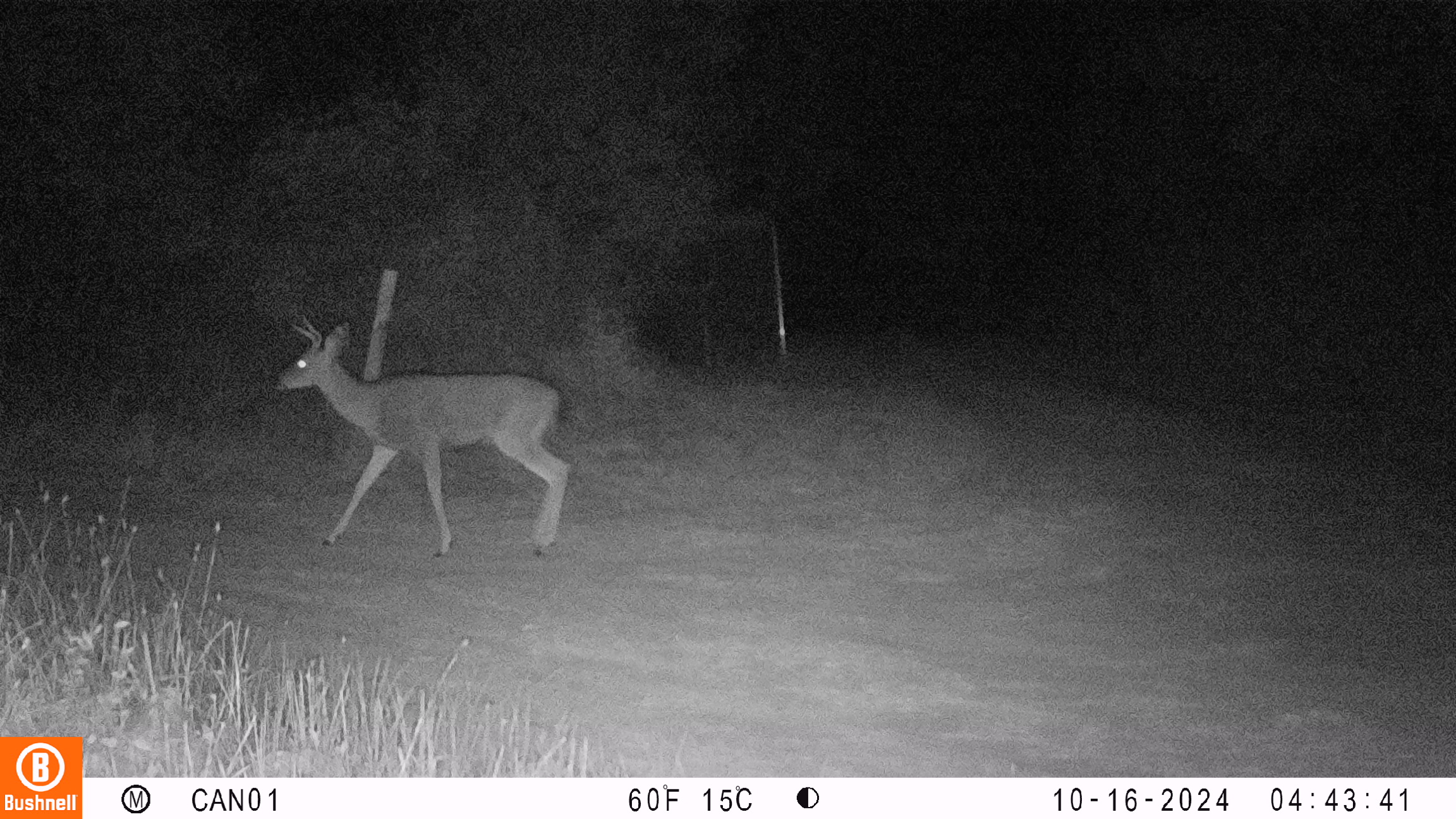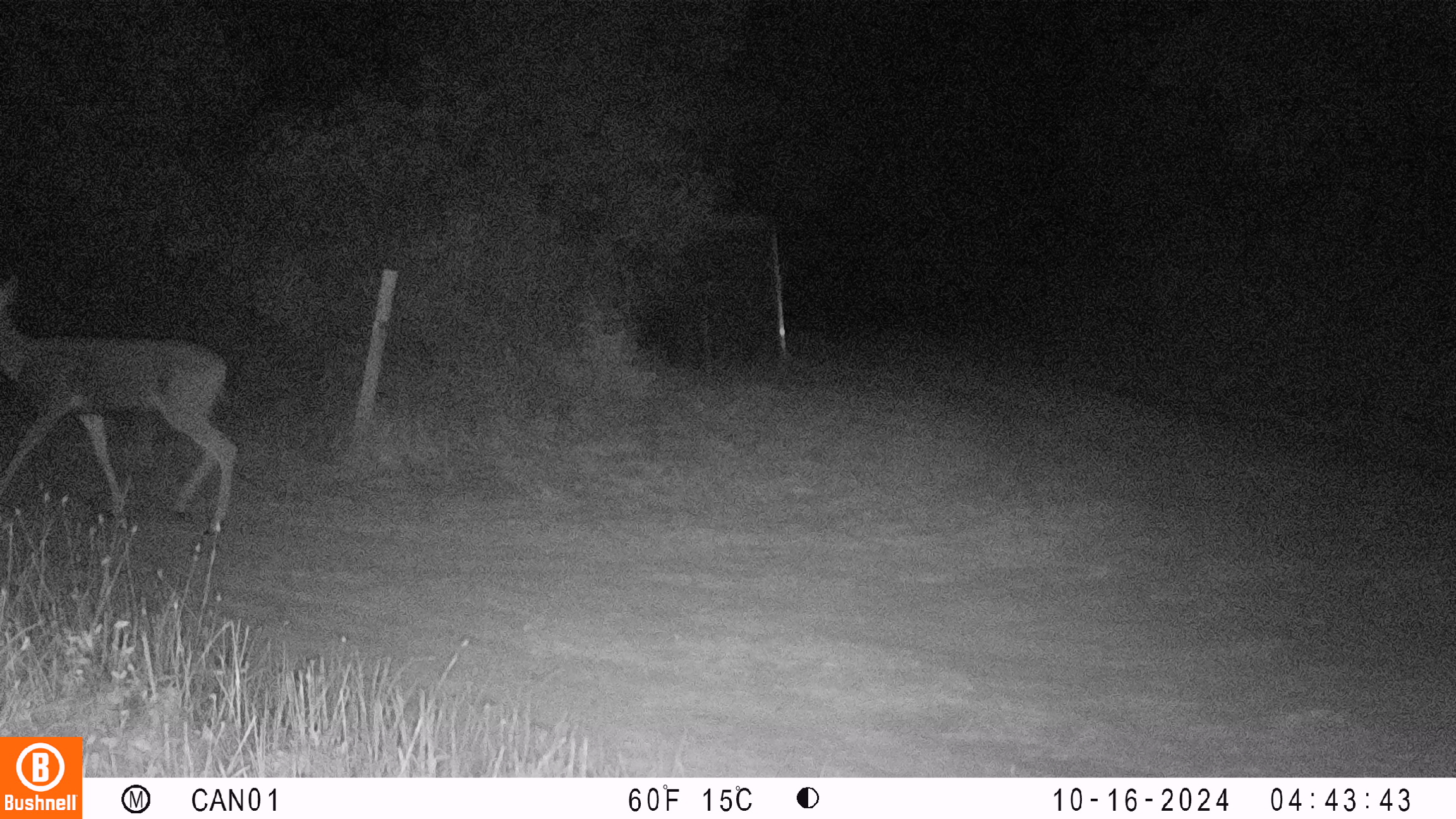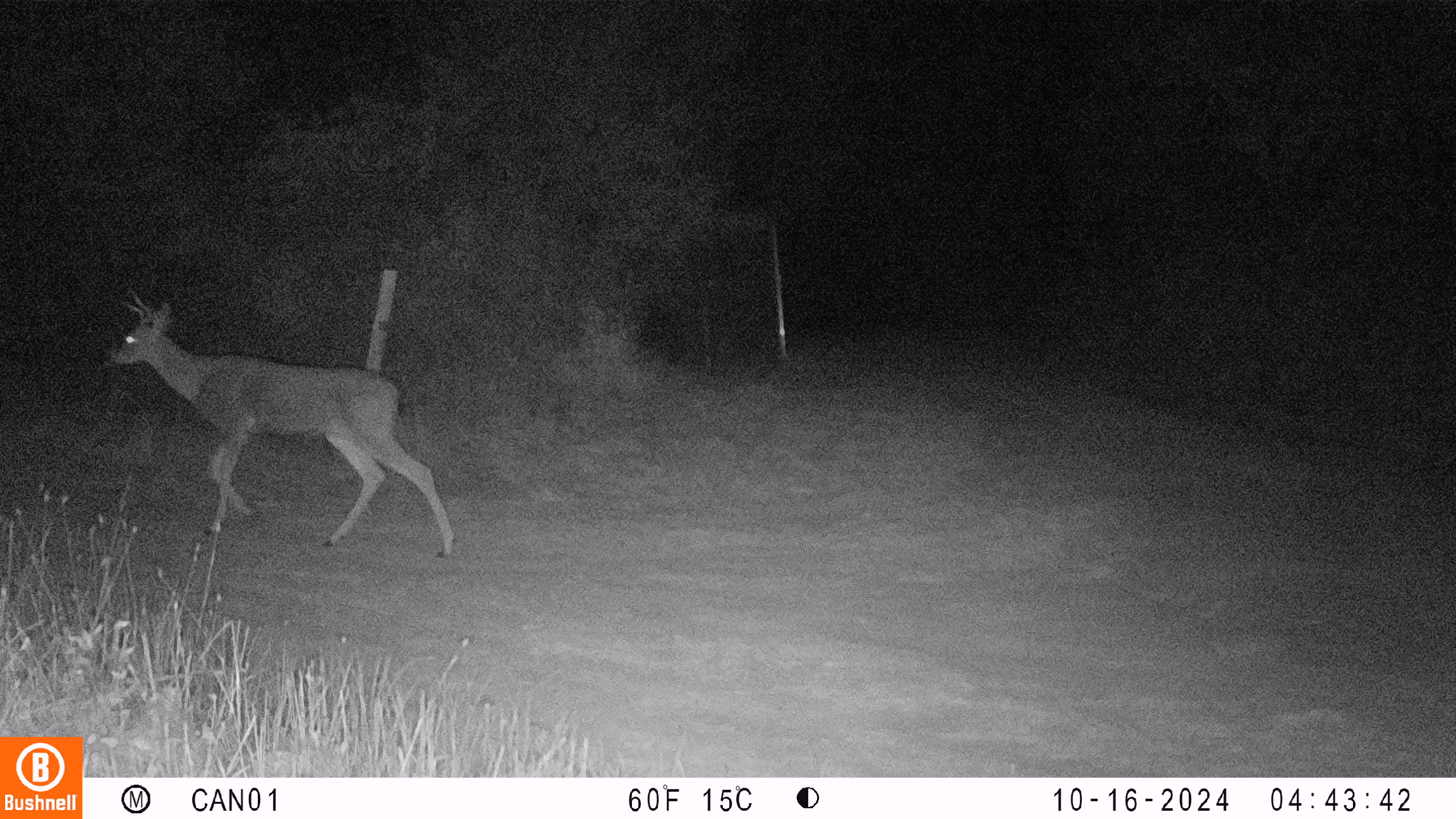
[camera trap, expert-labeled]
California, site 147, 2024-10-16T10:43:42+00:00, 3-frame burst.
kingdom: Animalia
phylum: Chordata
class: Mammalia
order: Artiodactyla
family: Cervidae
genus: Odocoileus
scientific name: Odocoileus hemionus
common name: mule deer